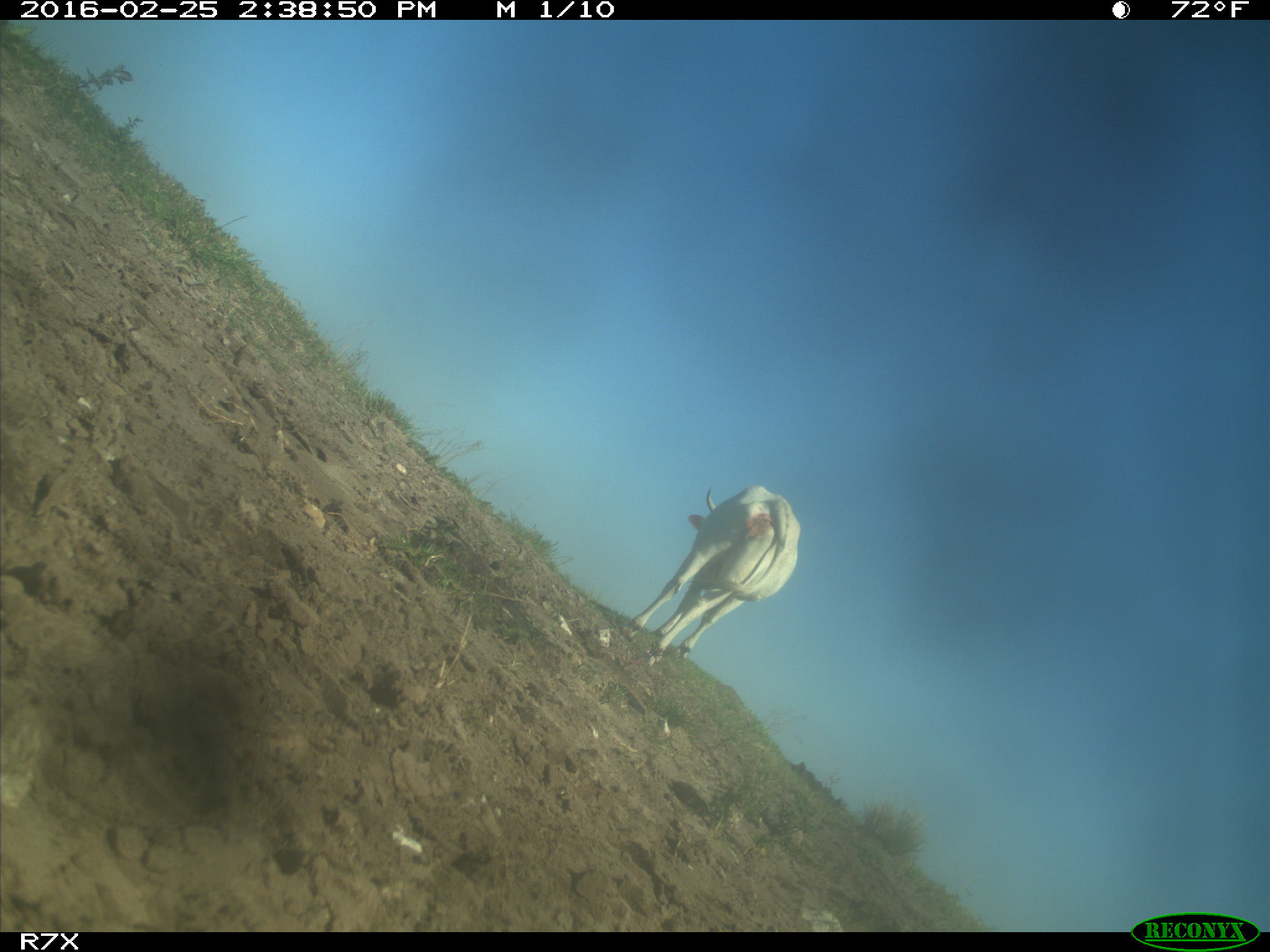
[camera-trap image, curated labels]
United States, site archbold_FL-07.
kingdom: Animalia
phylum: Chordata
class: Mammalia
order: Artiodactyla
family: Bovidae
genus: Bos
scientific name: Bos taurus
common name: domestic cow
Bos taurus (domestic cow).